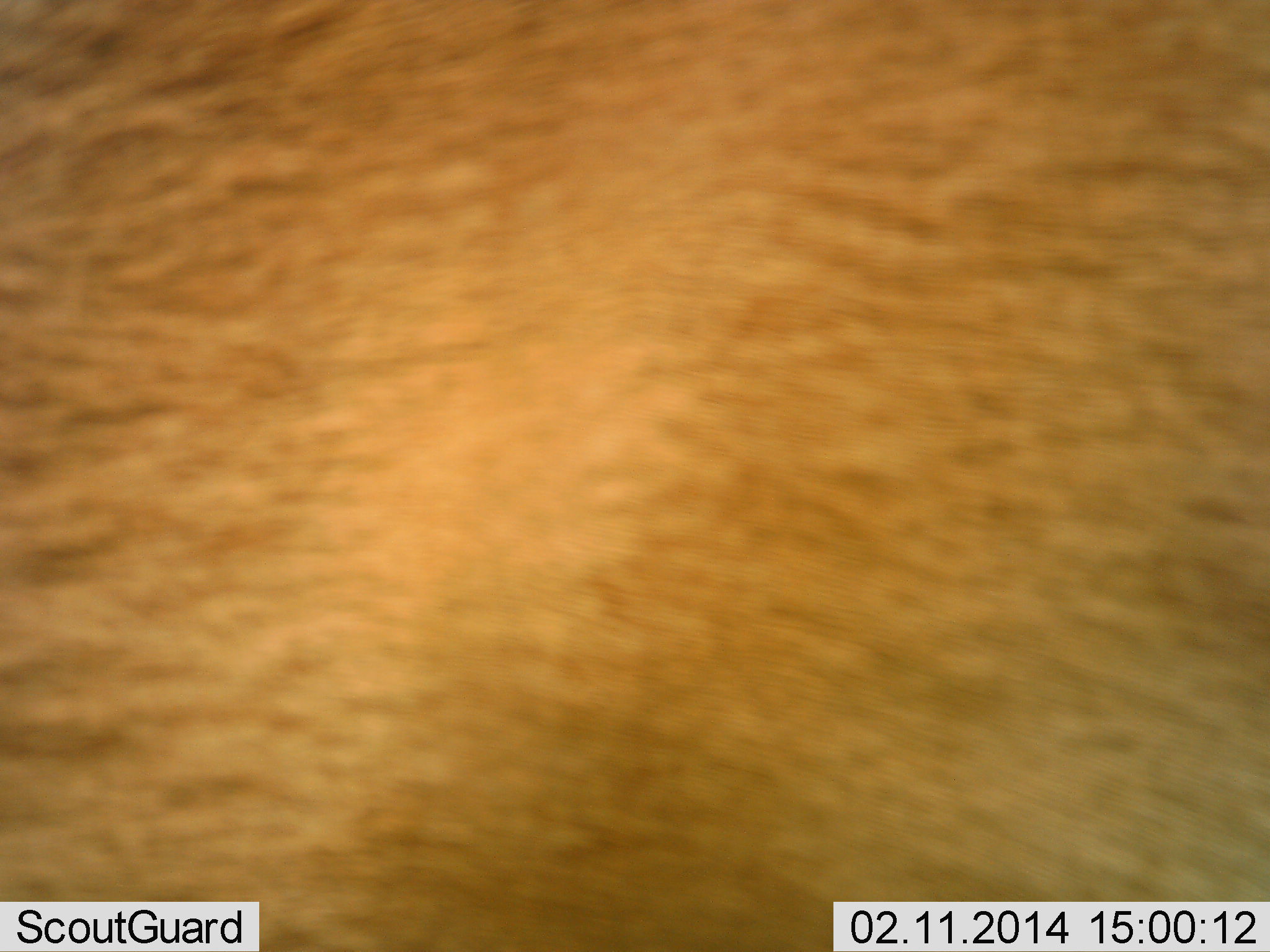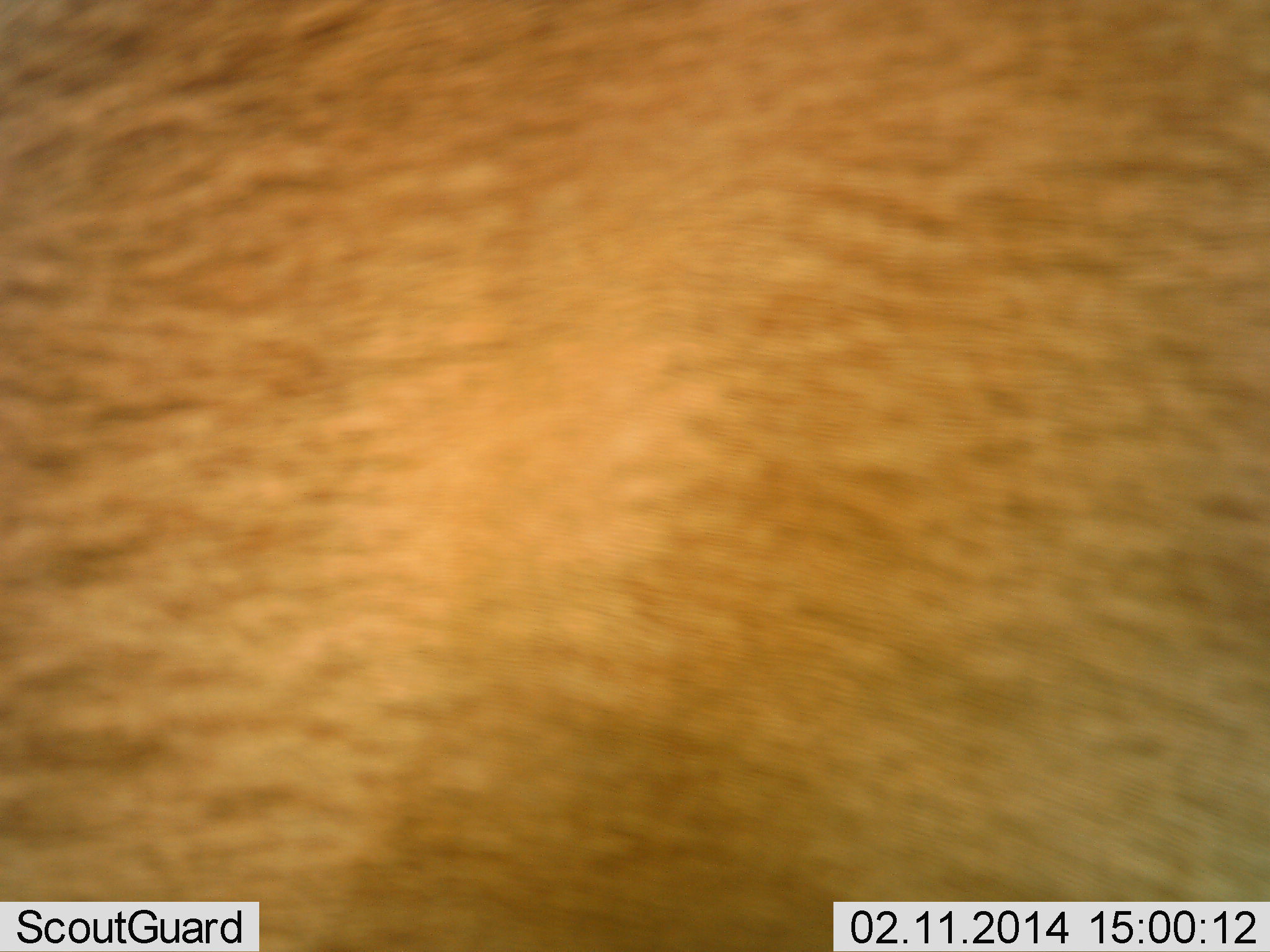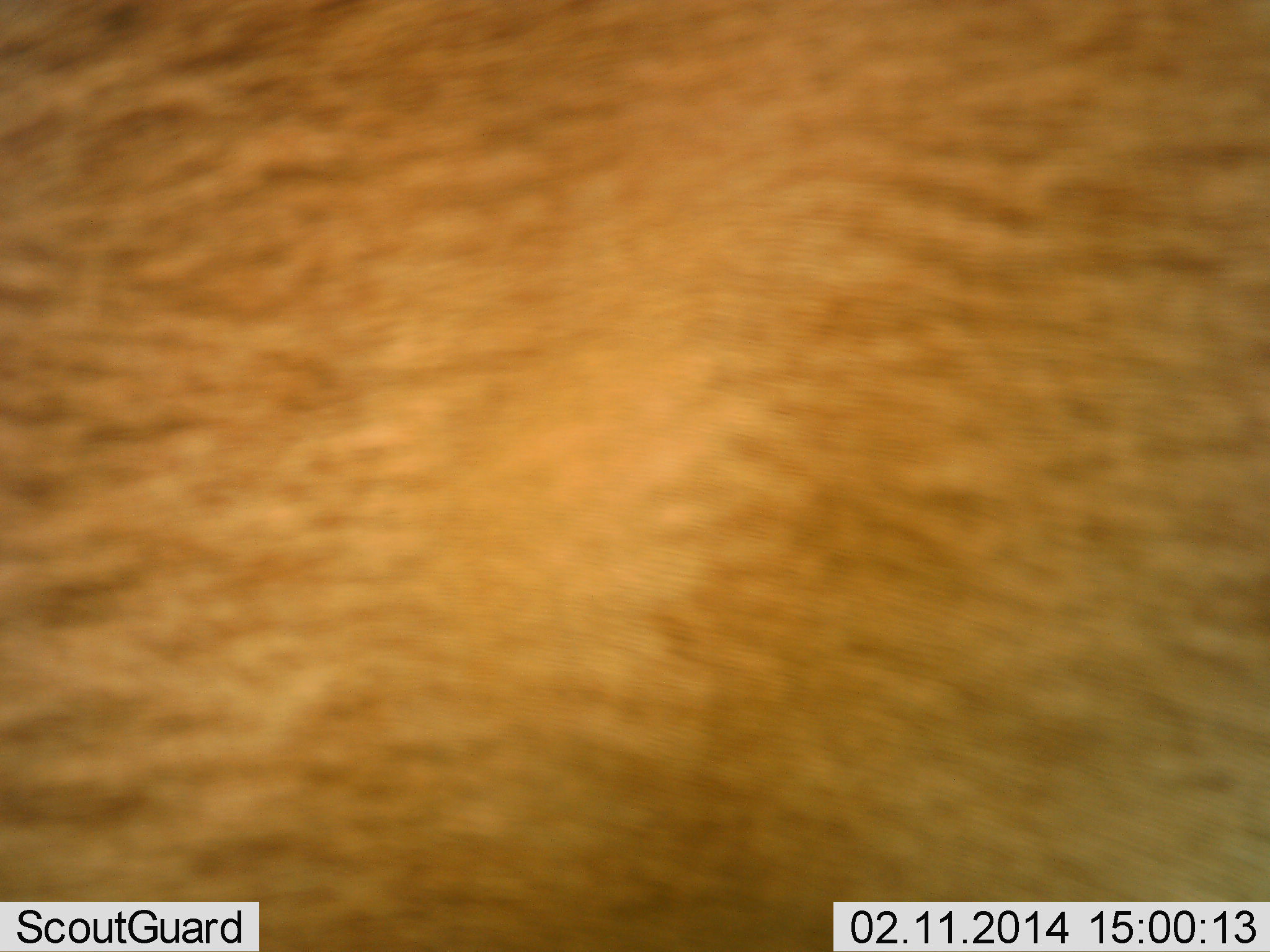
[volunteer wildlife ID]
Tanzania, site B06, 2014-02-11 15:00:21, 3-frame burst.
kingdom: Animalia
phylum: Chordata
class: Mammalia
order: Artiodactyla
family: Bovidae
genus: Nanger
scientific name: Nanger granti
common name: grant's gazelle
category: gazellegrants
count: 1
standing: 100%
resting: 0%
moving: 0%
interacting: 0%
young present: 0%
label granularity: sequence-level